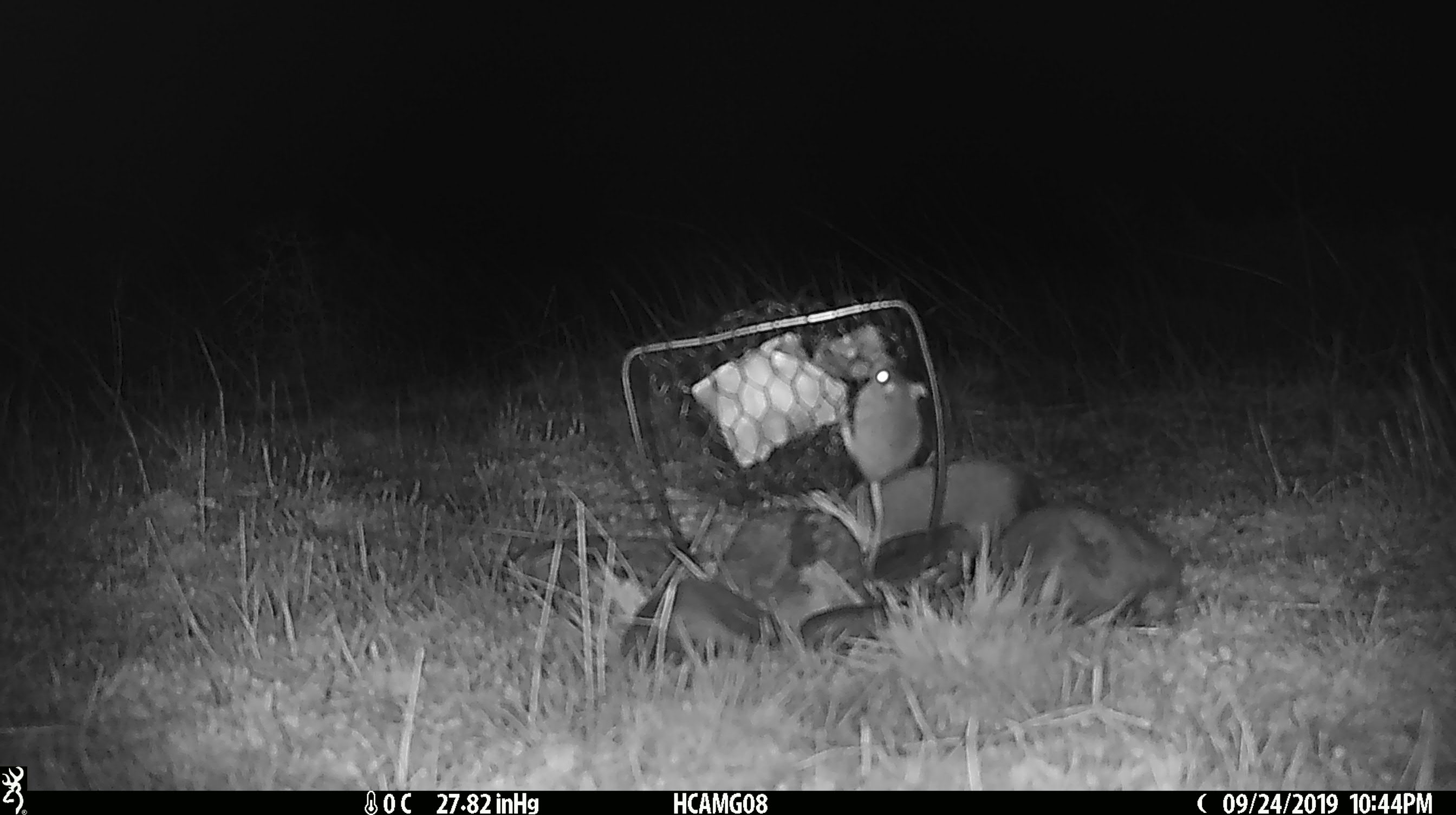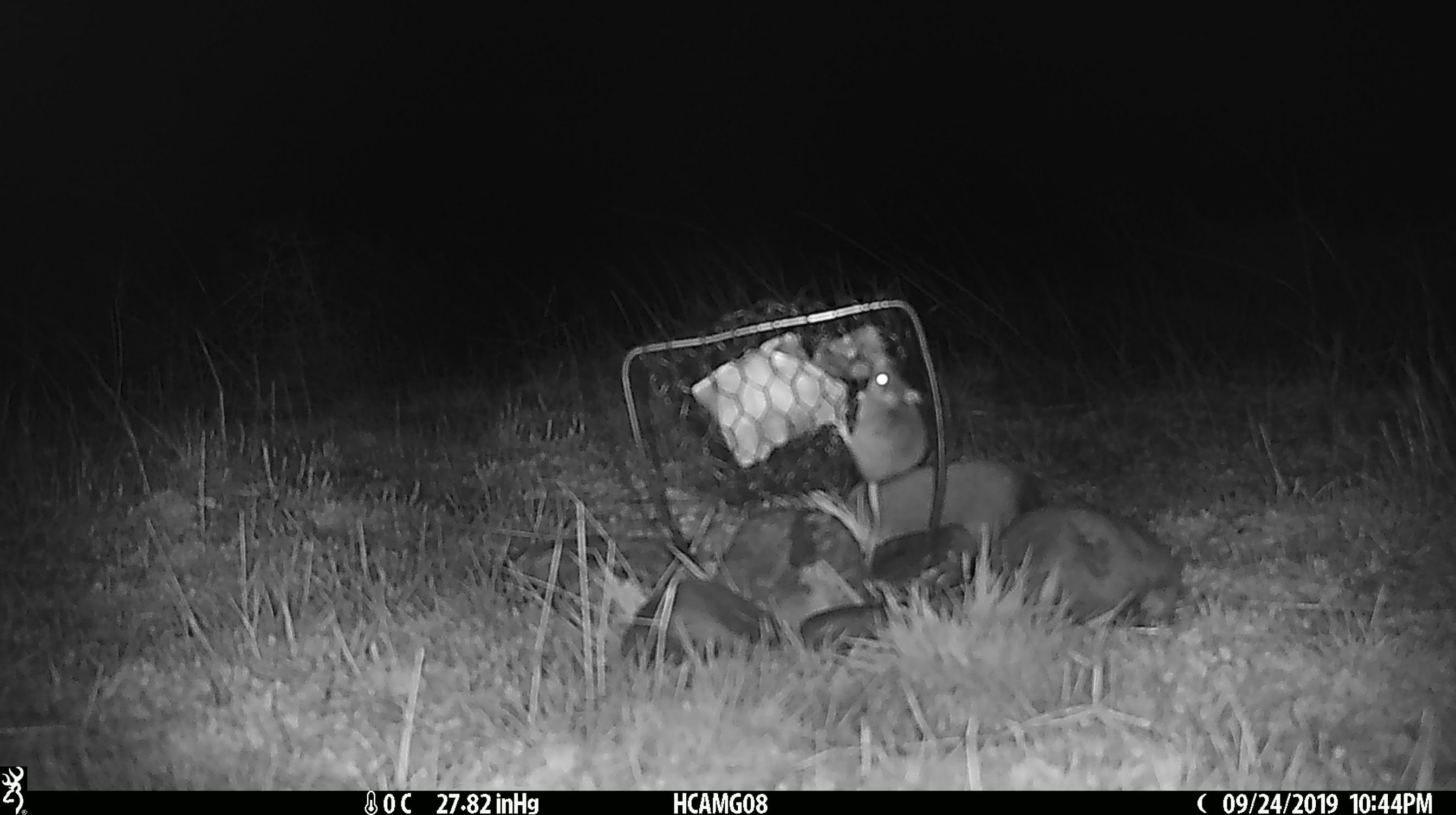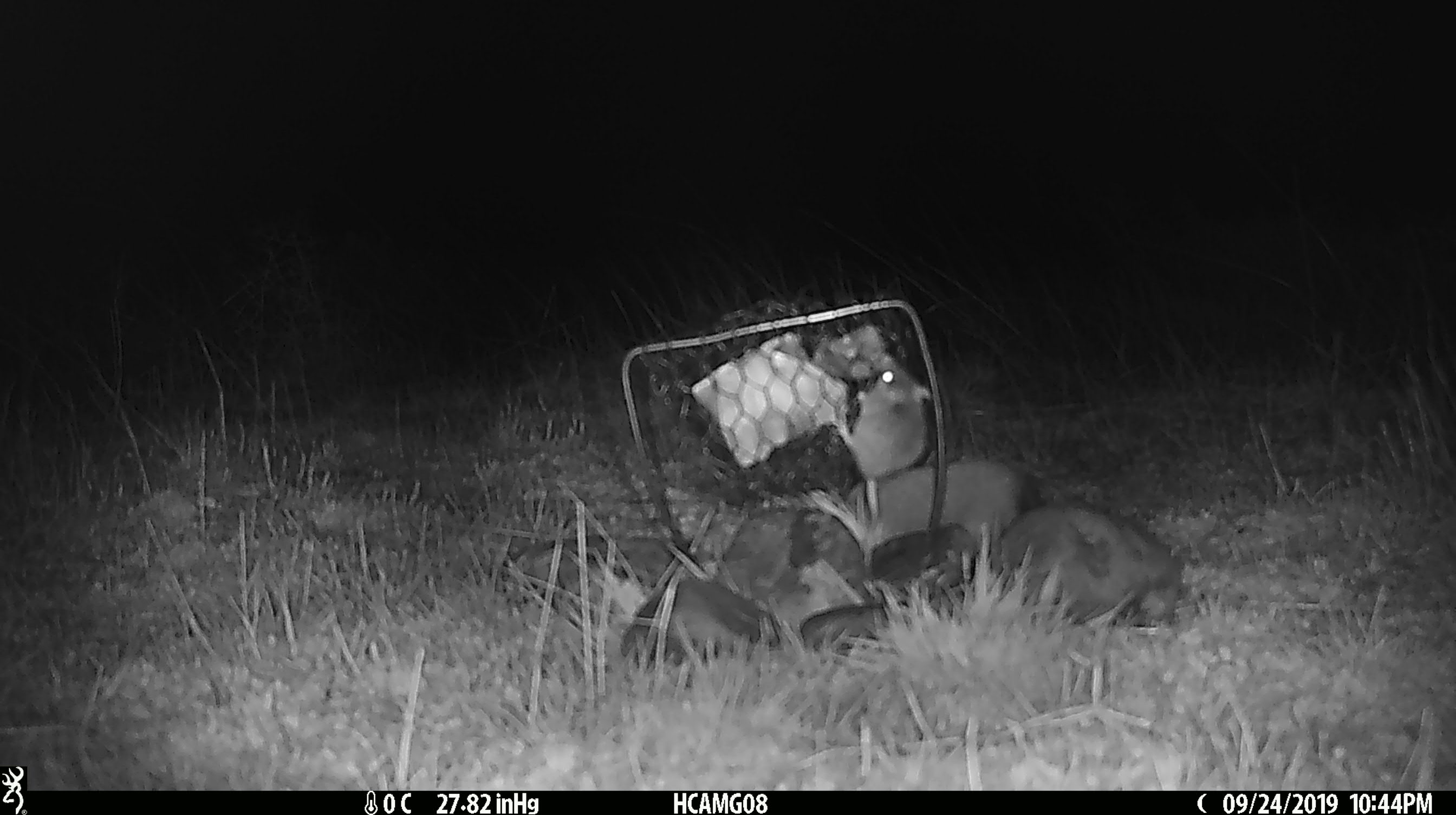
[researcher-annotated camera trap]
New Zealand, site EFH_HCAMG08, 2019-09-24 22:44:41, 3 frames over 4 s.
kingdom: Animalia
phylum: Chordata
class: Mammalia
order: Rodentia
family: Muridae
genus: Mus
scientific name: Mus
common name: mouse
Mouse (Mus).